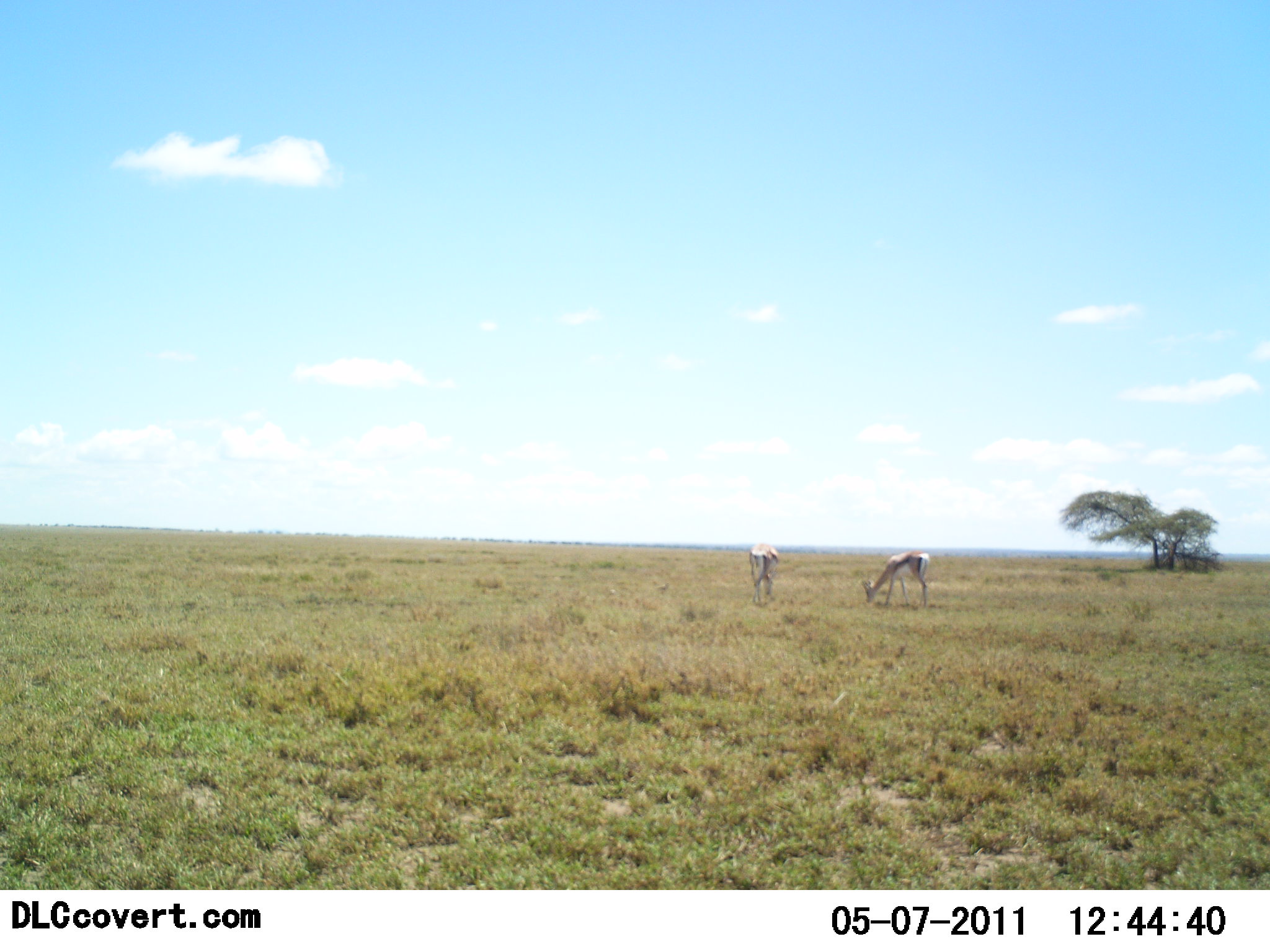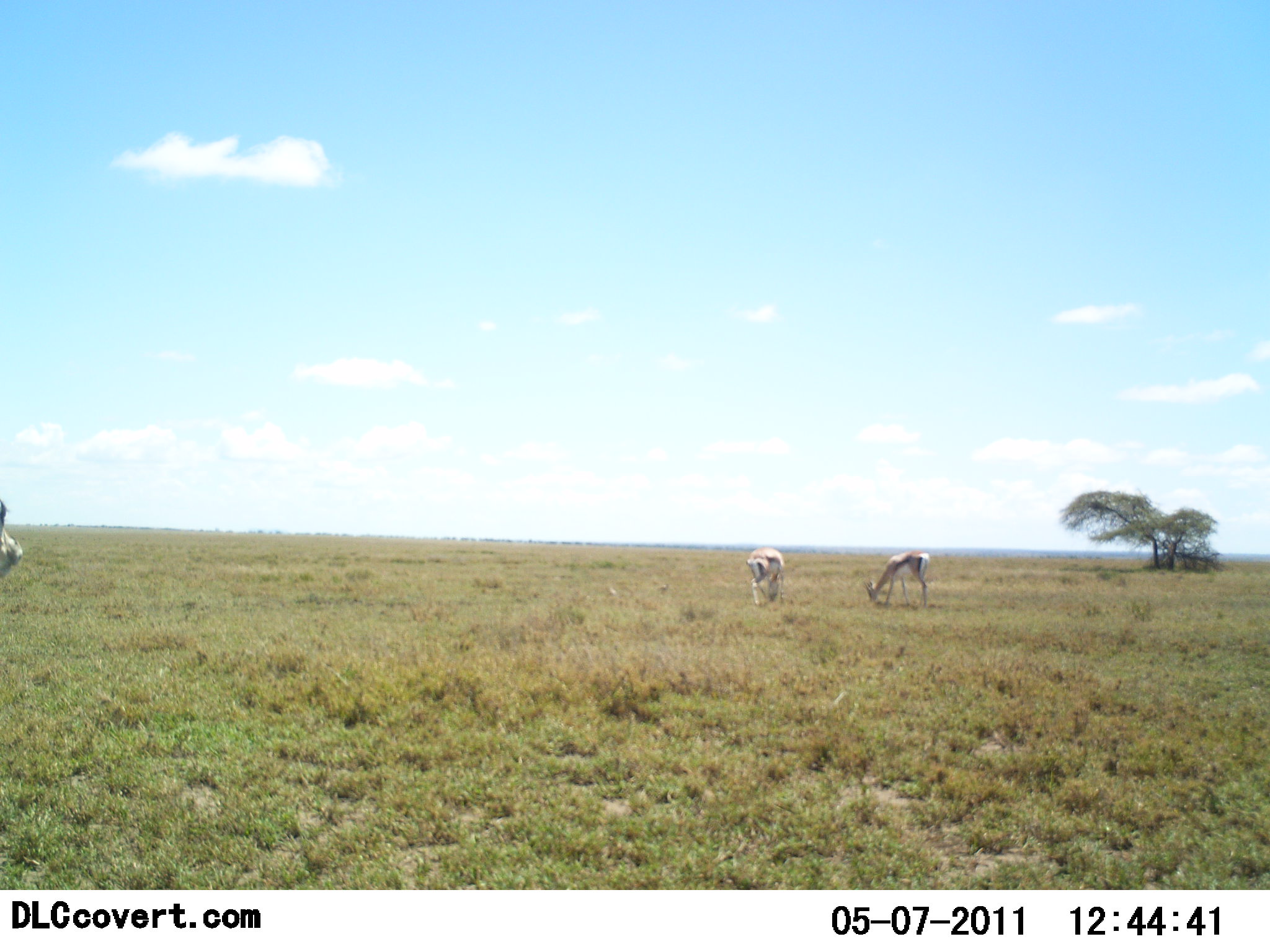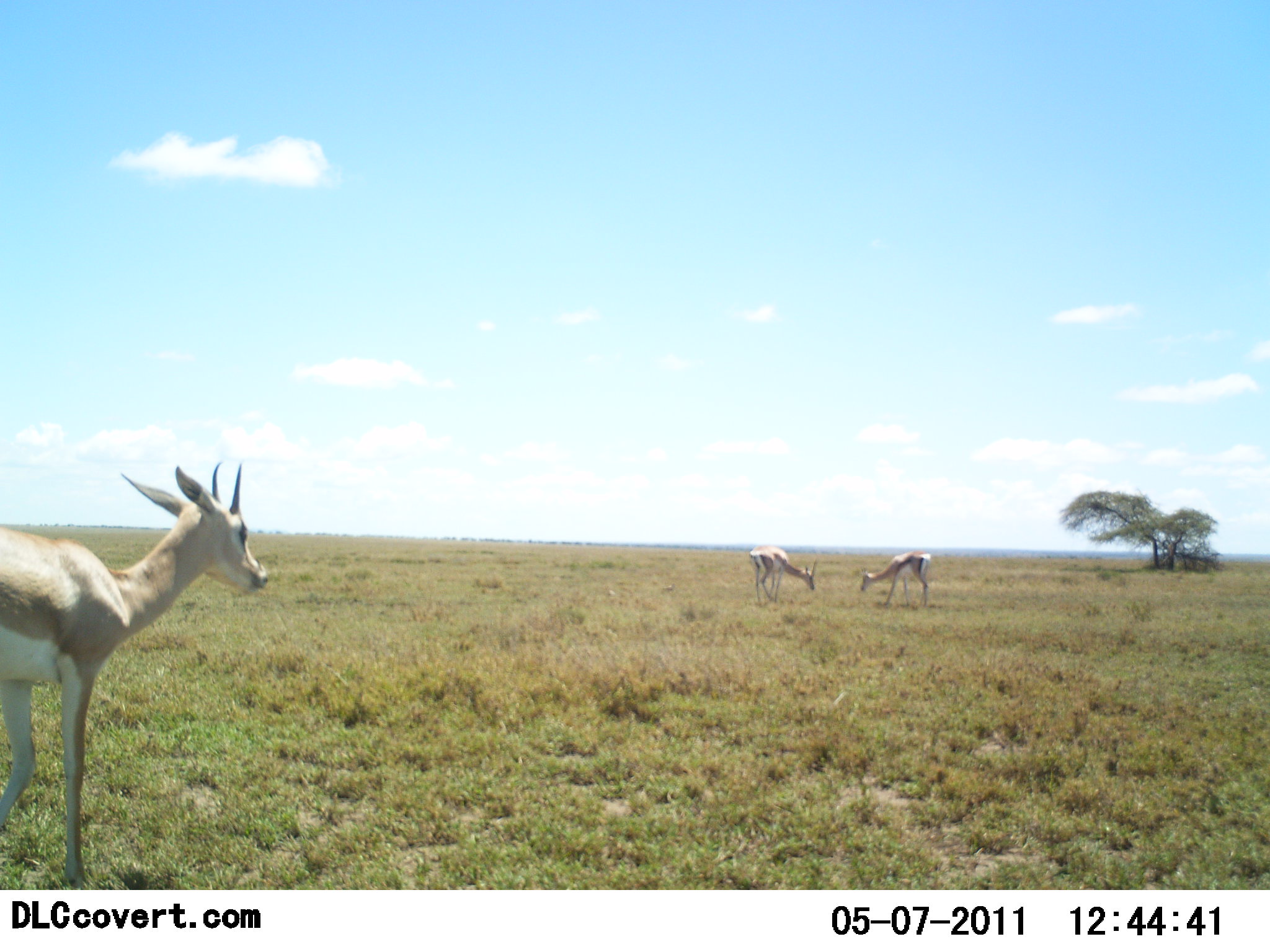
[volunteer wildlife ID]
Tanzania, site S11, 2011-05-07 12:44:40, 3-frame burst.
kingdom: Animalia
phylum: Chordata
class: Mammalia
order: Artiodactyla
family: Bovidae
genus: Eudorcas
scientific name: Eudorcas thomsonii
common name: thomson's gazelle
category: gazellethomsons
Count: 3.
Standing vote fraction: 25%.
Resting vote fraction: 0%.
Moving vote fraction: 67%.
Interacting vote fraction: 0%.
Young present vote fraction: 0%.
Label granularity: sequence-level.